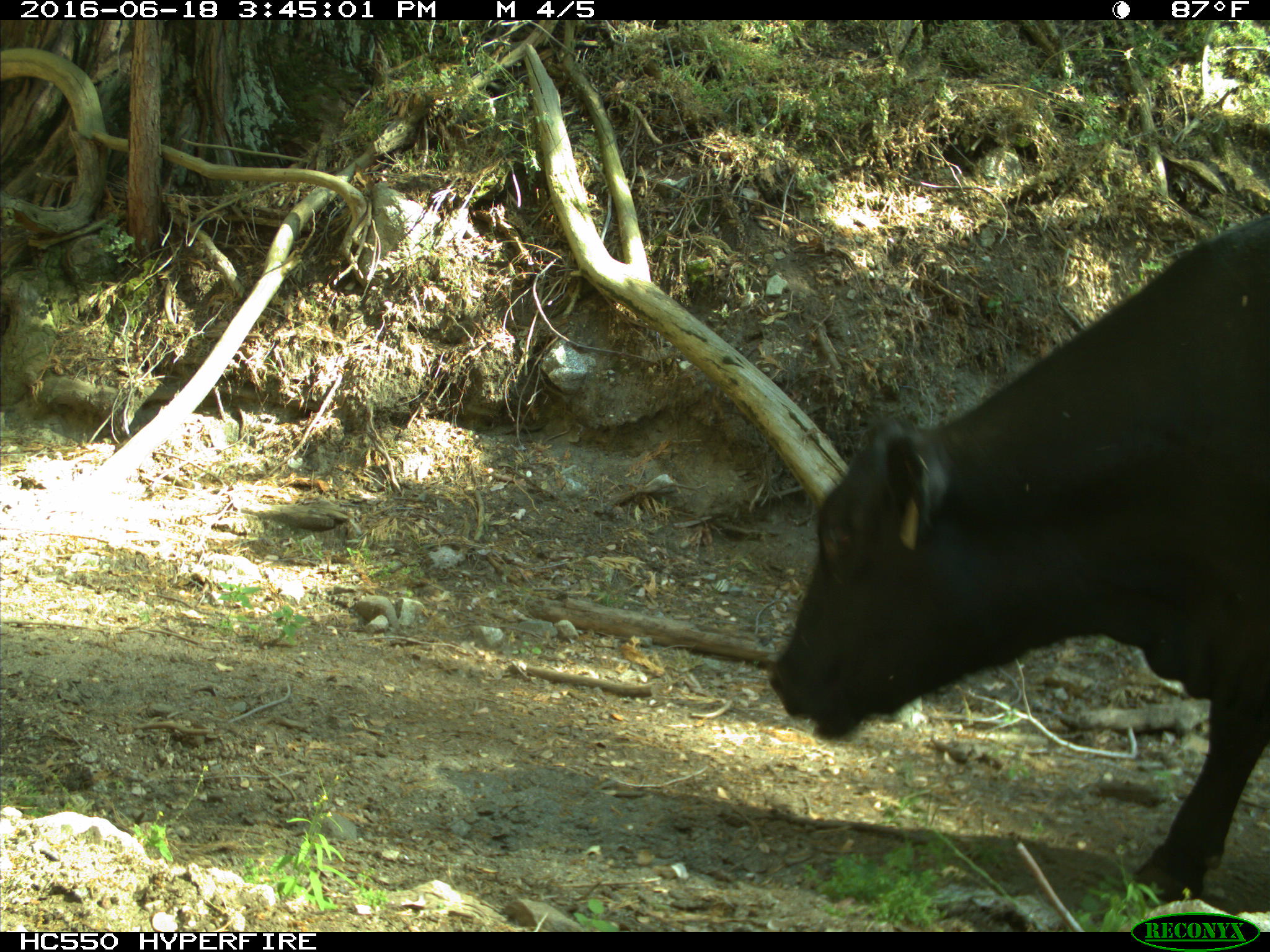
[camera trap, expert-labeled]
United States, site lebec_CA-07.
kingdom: Animalia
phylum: Chordata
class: Mammalia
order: Artiodactyla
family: Bovidae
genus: Bos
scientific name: Bos taurus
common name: domestic cow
Bos taurus (domestic cow).